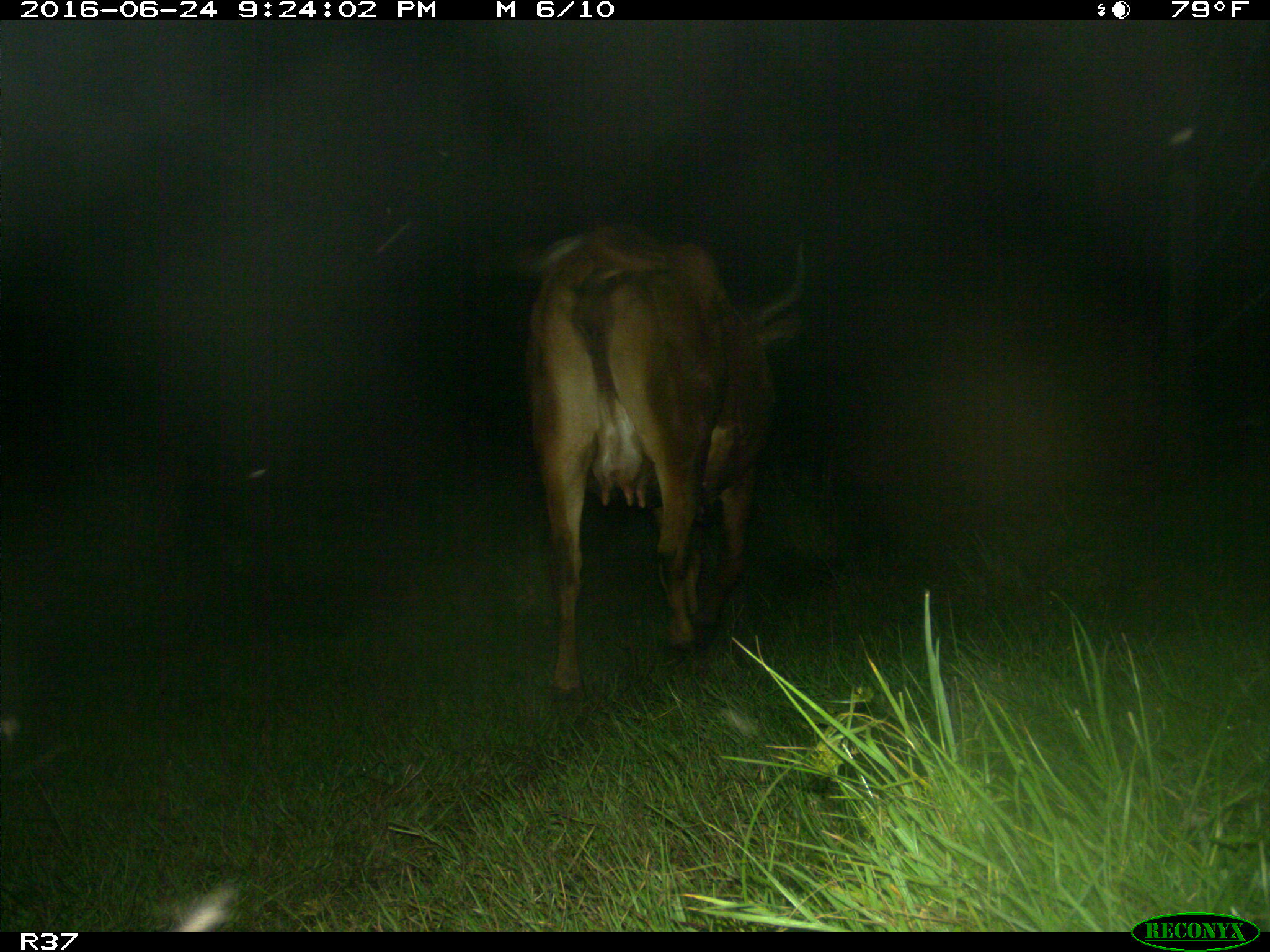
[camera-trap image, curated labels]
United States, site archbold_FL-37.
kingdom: Animalia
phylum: Chordata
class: Mammalia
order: Artiodactyla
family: Bovidae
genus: Bos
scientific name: Bos taurus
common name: domestic cow